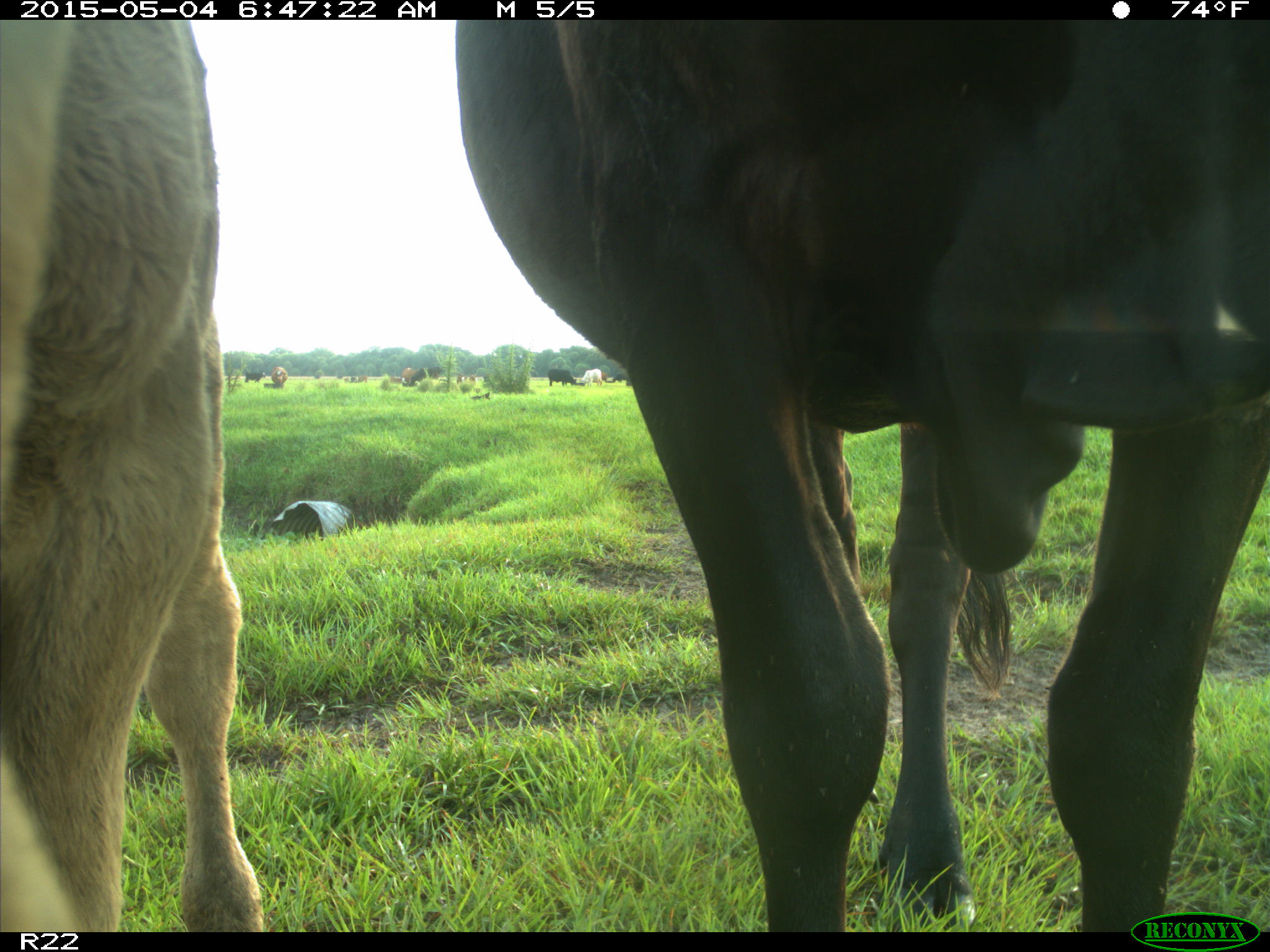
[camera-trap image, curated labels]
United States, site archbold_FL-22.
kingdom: Animalia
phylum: Chordata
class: Mammalia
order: Artiodactyla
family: Bovidae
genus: Bos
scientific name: Bos taurus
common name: domestic cow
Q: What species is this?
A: Bos taurus (domestic cow).